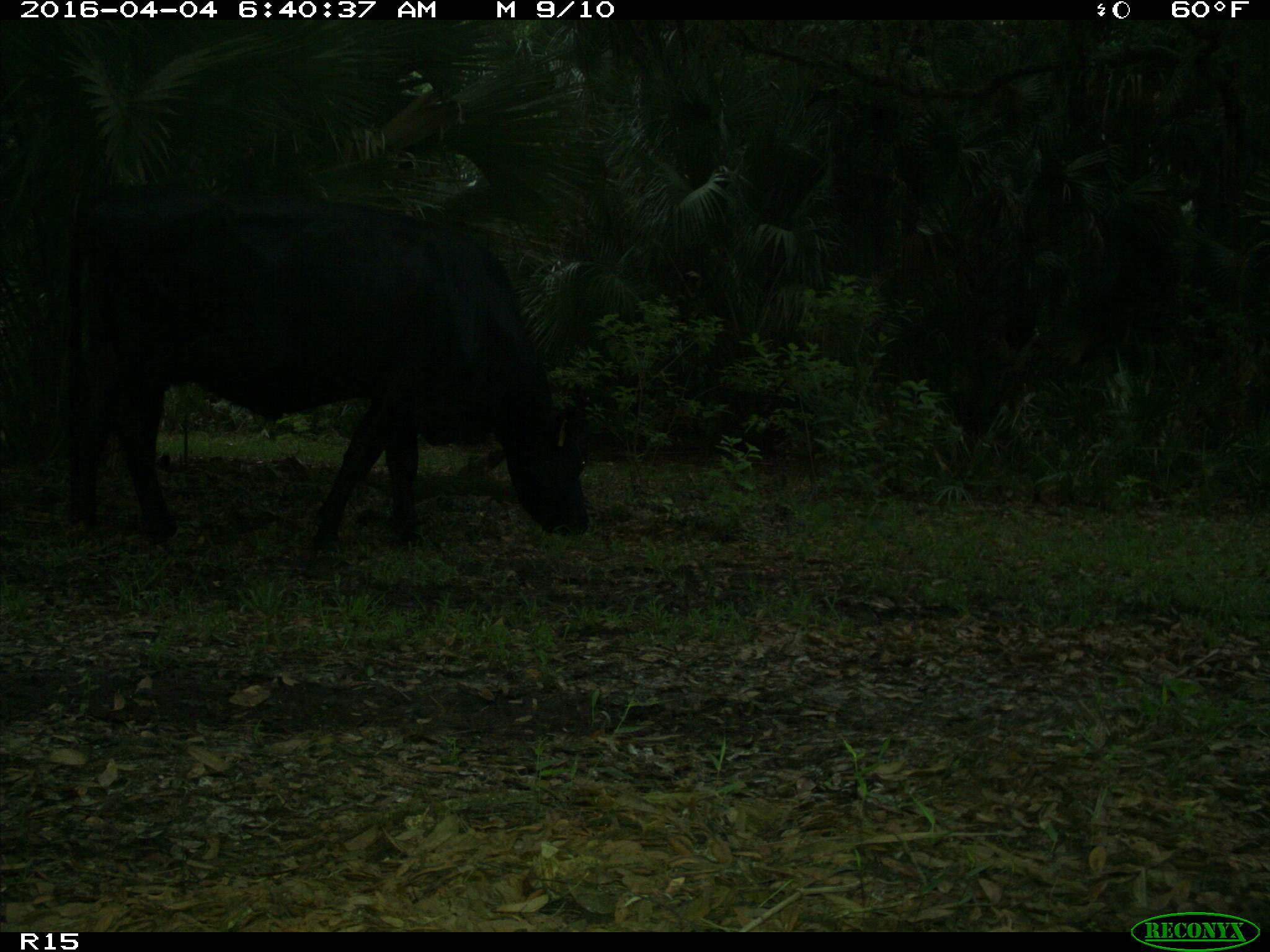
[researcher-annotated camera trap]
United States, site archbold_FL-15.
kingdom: Animalia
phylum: Chordata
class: Mammalia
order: Artiodactyla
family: Bovidae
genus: Bos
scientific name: Bos taurus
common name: domestic cow